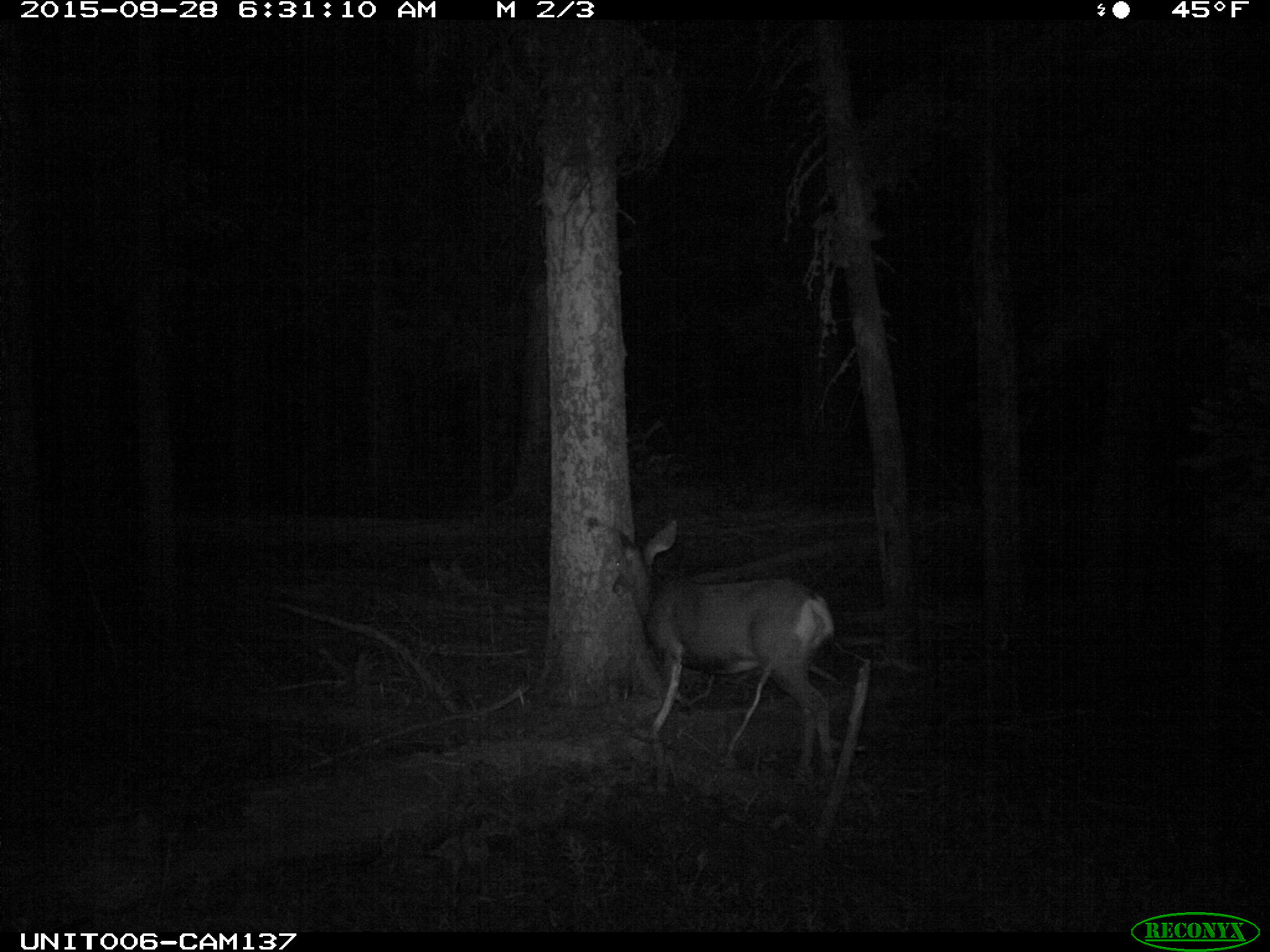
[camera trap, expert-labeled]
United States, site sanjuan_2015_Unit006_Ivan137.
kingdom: Animalia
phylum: Chordata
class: Mammalia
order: Artiodactyla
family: Cervidae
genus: Odocoileus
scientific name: Odocoileus hemionus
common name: mule deer